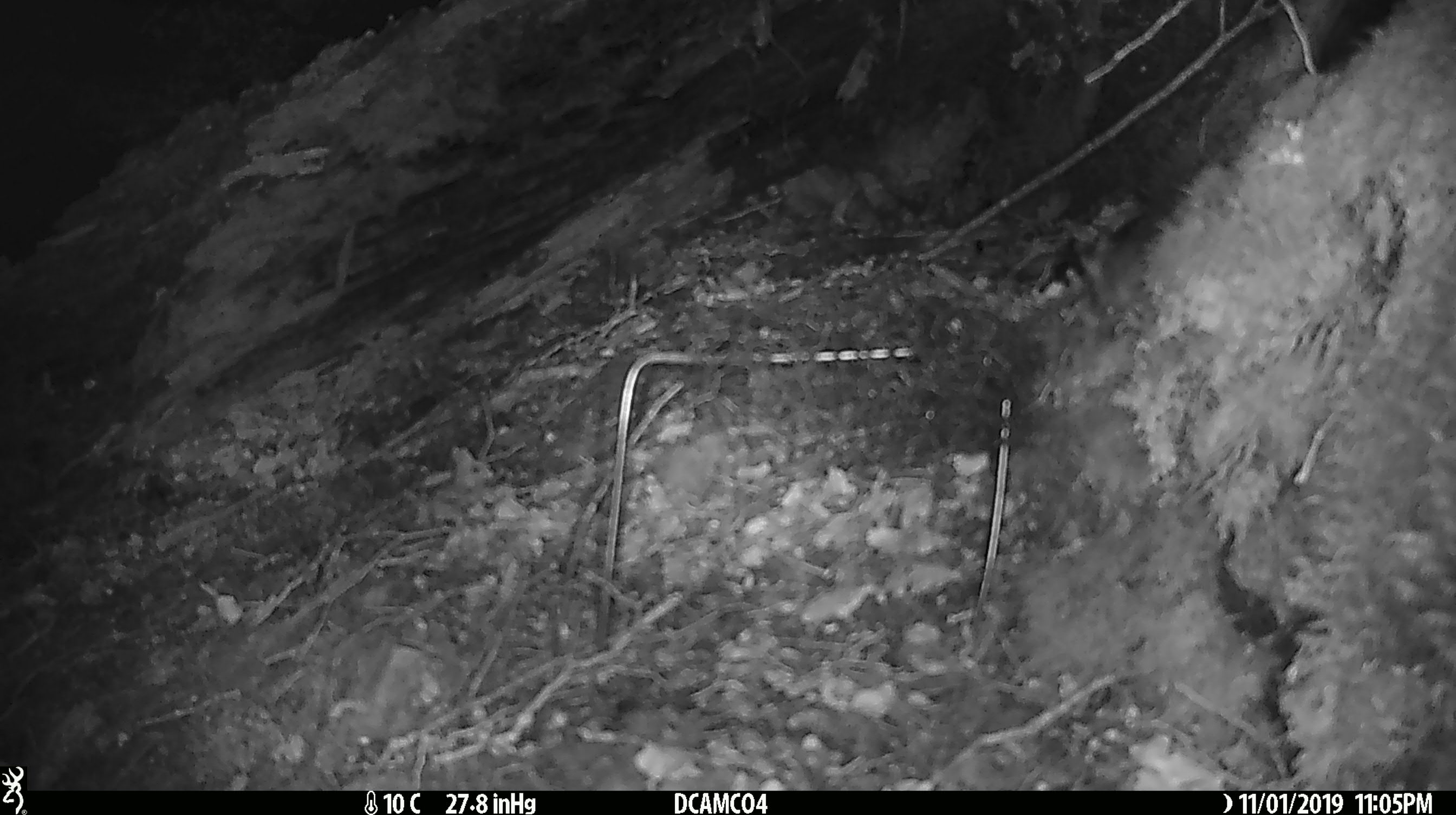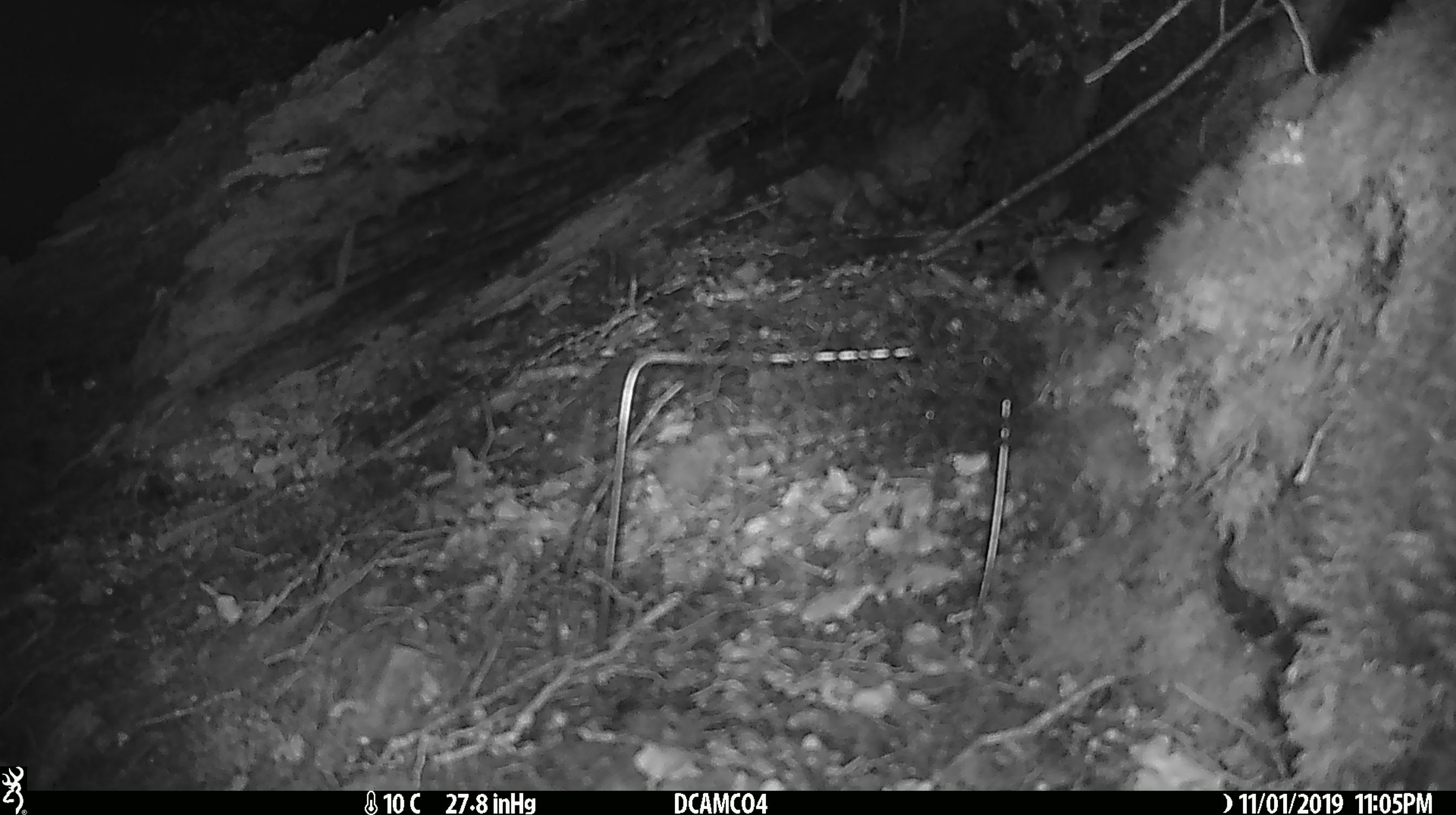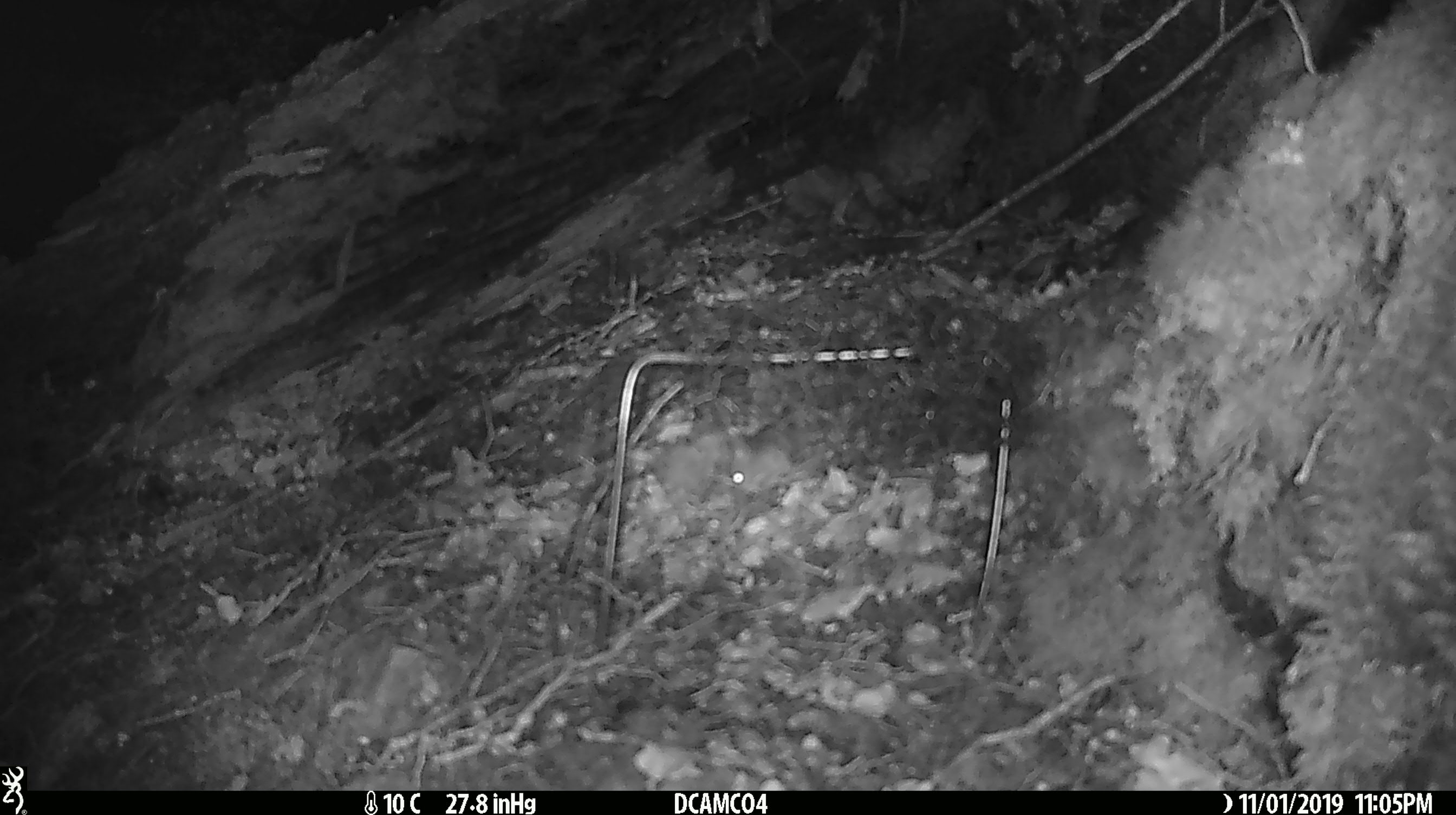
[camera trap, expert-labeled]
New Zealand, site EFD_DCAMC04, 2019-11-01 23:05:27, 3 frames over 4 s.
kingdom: Animalia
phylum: Chordata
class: Mammalia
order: Rodentia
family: Muridae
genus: Mus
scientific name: Mus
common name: mouse